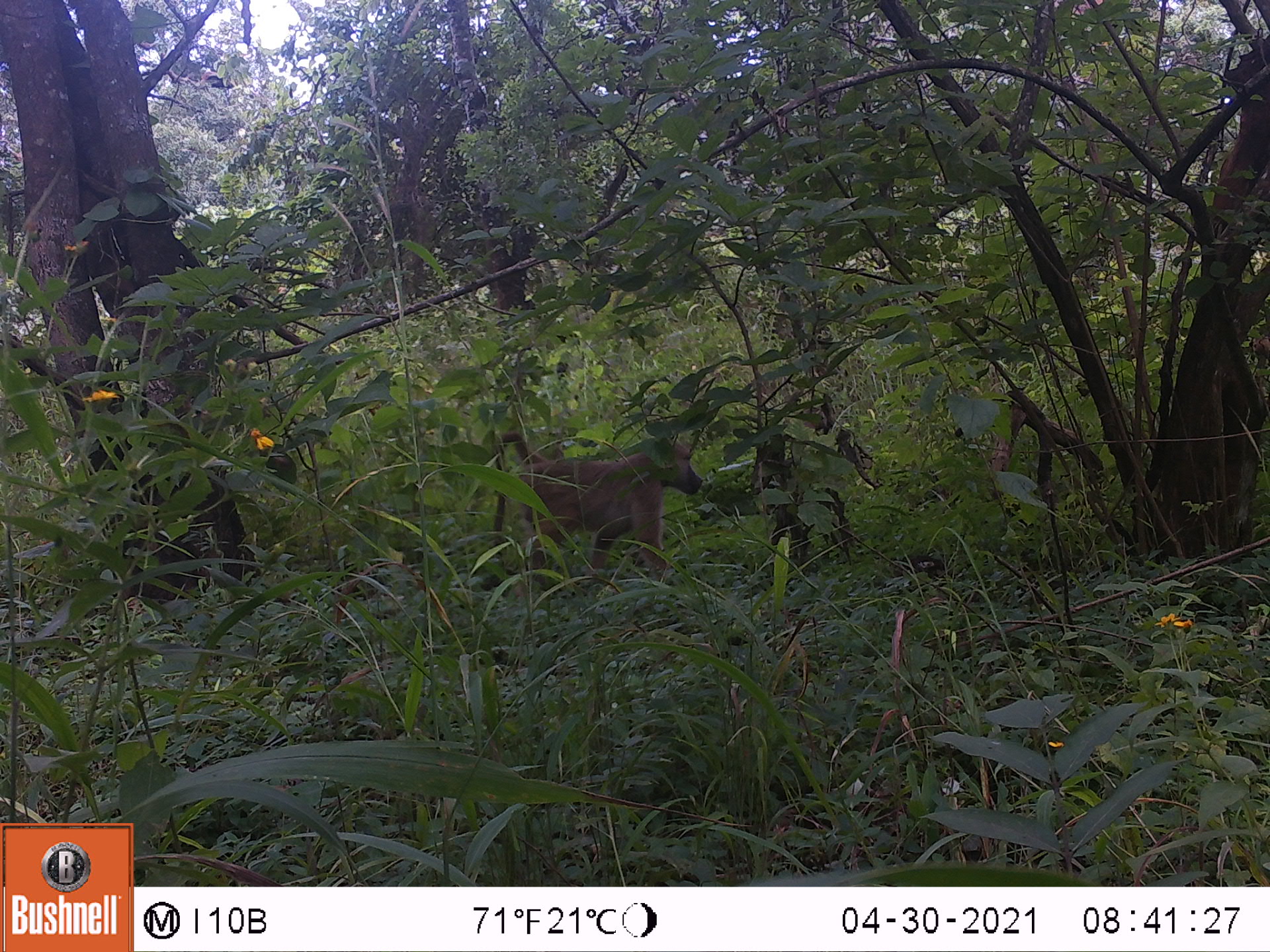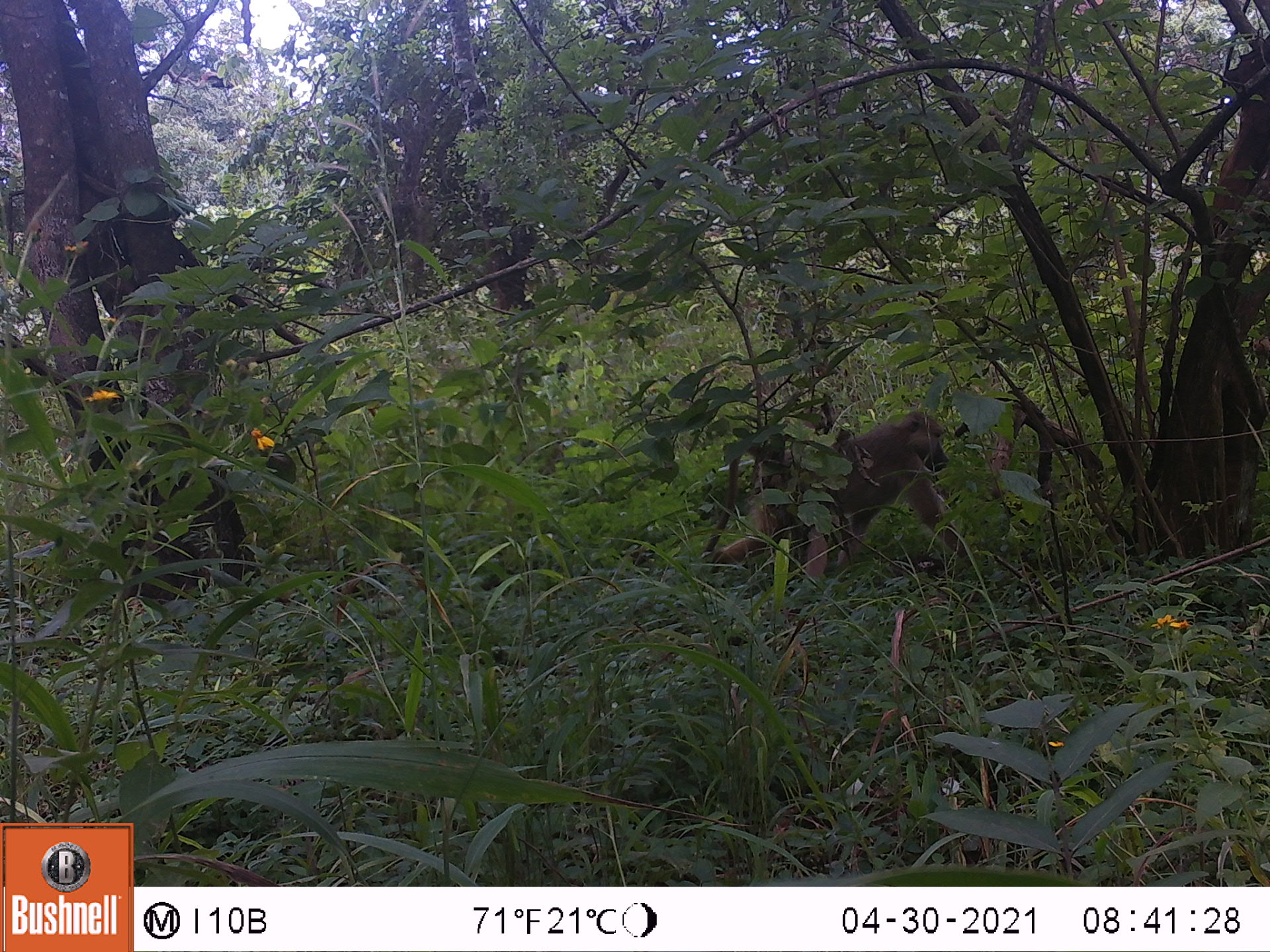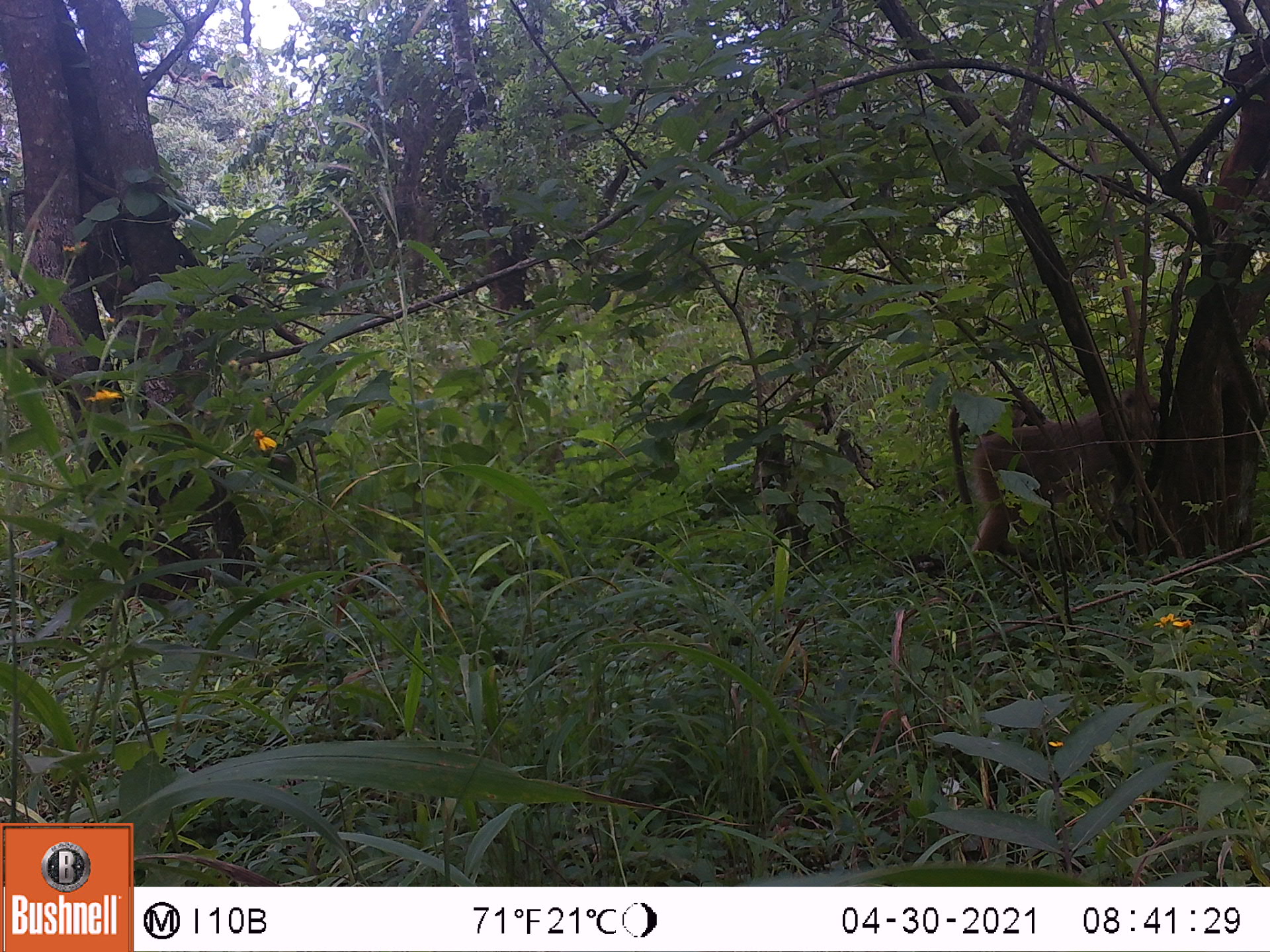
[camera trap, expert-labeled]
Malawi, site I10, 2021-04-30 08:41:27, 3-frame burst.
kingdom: Animalia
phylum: Chordata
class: Mammalia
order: Primates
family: Cercopithecidae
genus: Papio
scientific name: Papio cynocephalus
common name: yellow baboon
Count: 1.